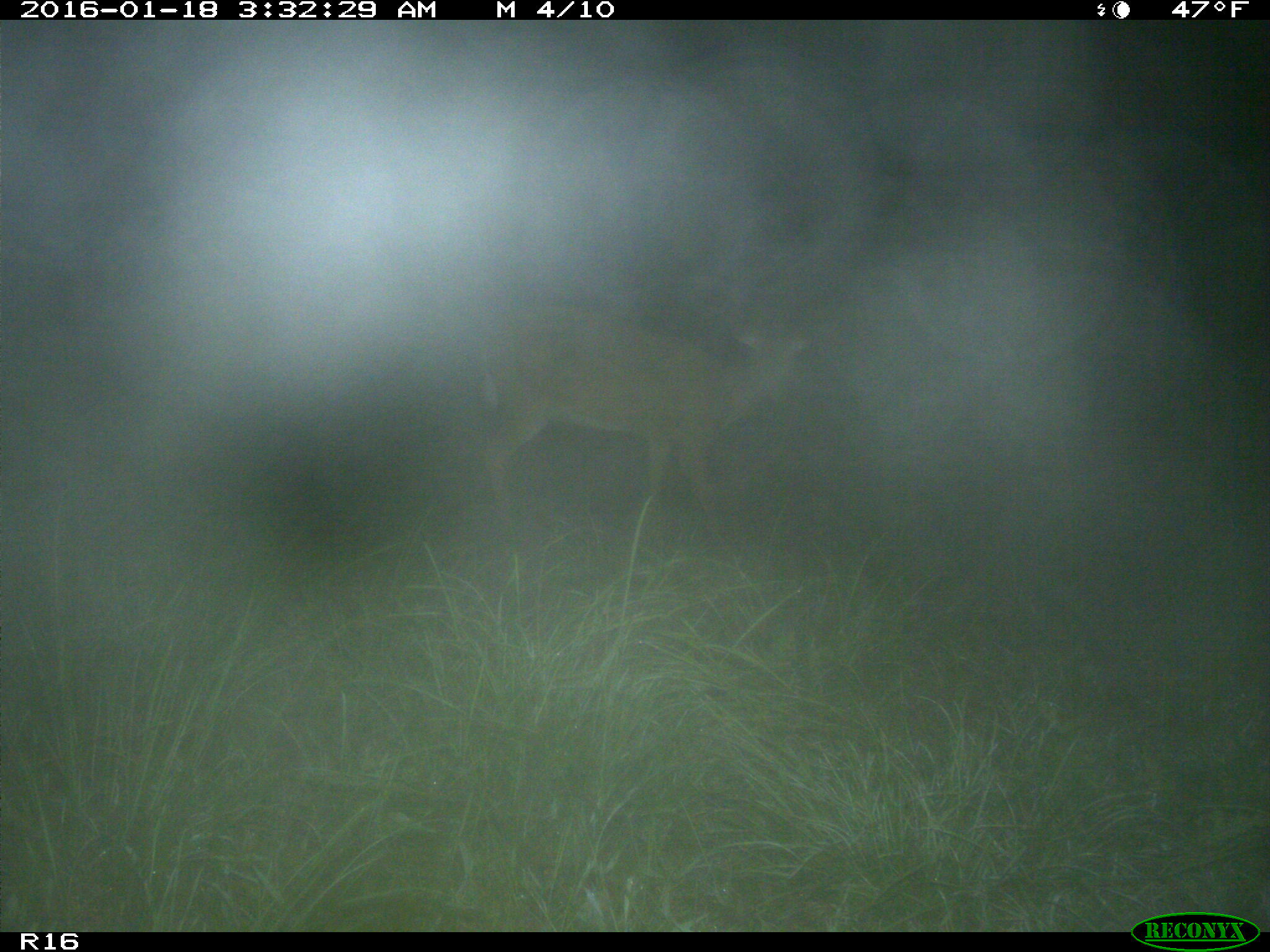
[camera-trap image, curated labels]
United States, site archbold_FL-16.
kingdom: Animalia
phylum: Chordata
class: Mammalia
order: Artiodactyla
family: Cervidae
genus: Odocoileus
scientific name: Odocoileus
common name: deer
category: unidentified deer